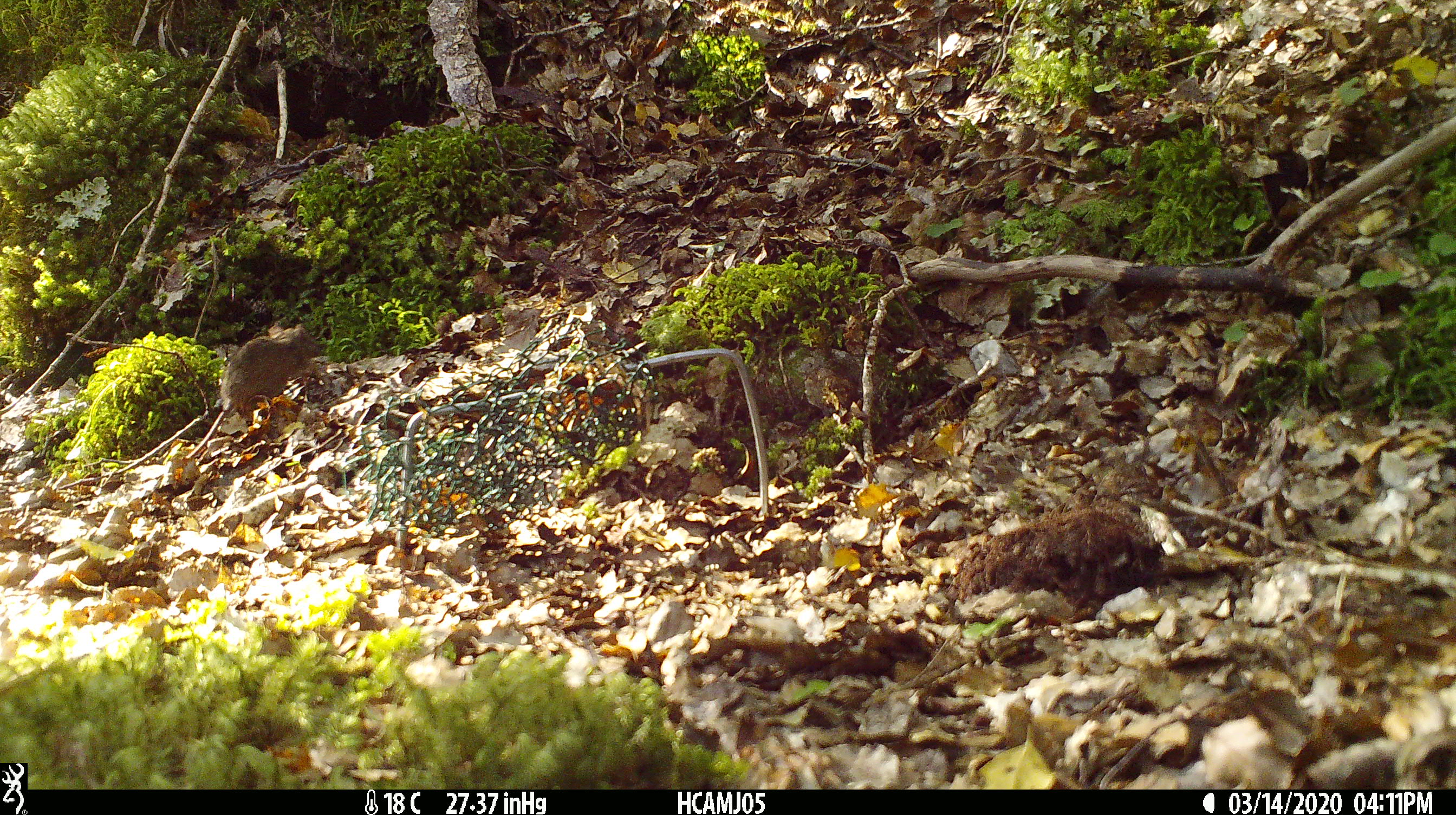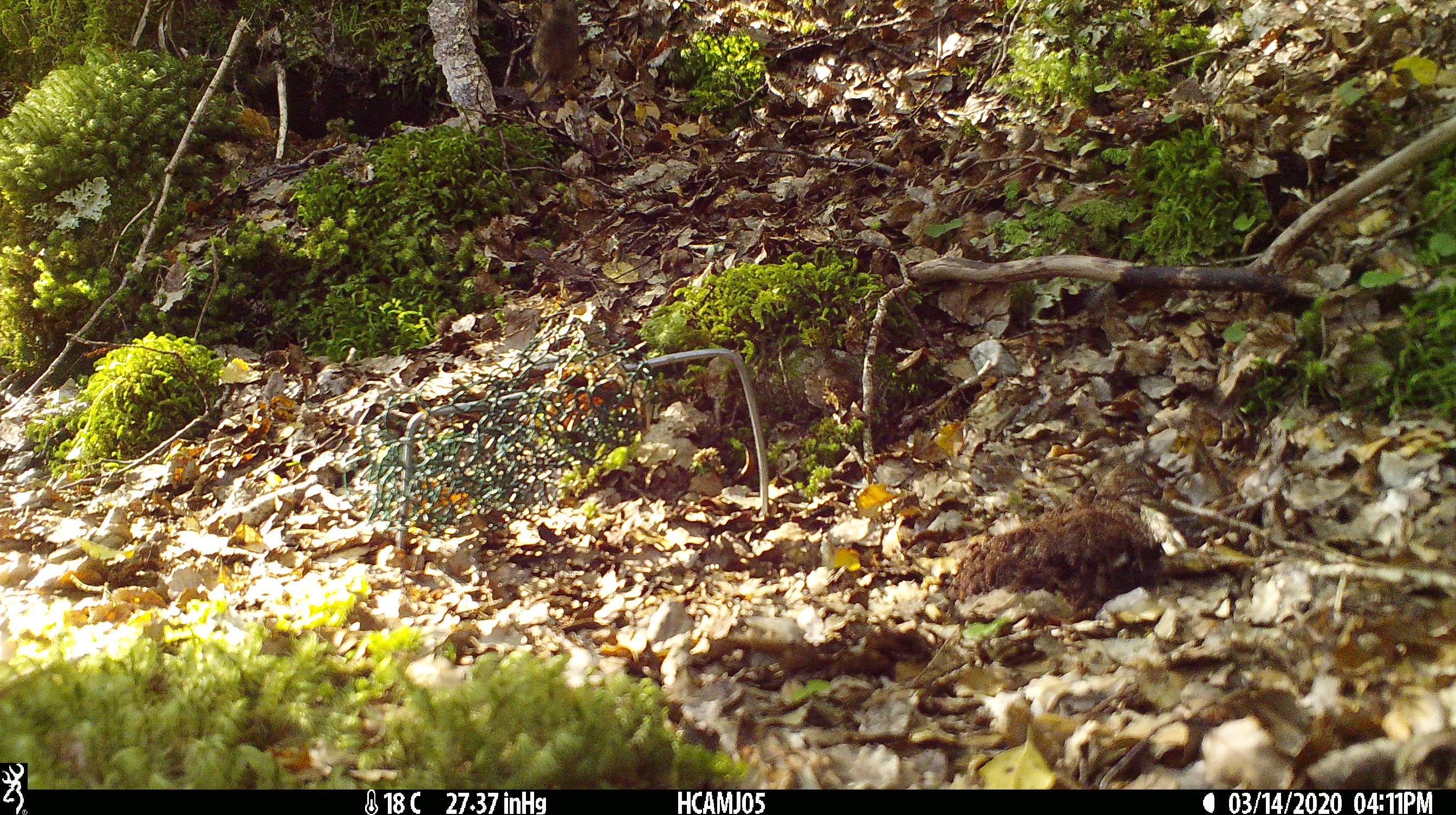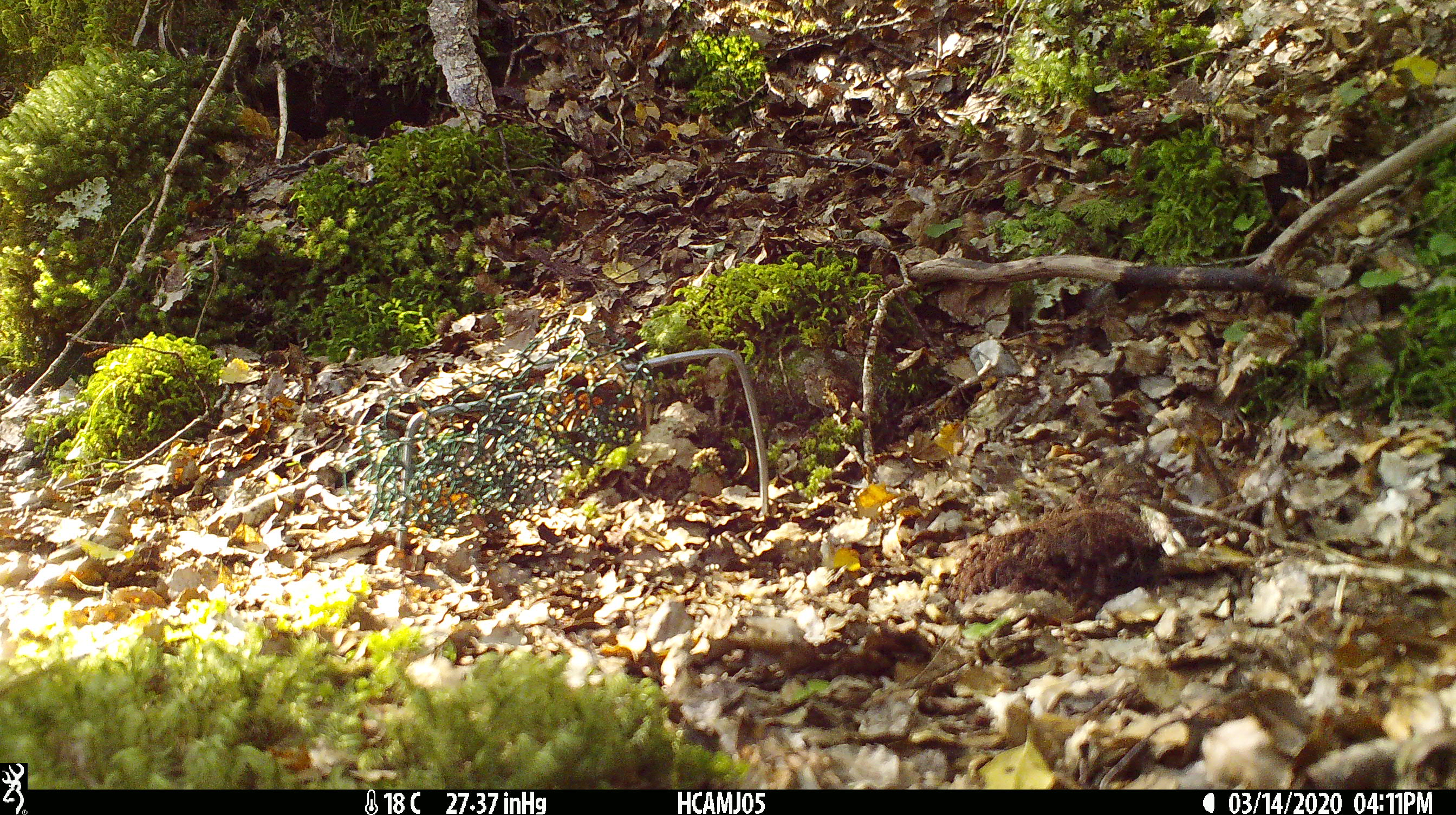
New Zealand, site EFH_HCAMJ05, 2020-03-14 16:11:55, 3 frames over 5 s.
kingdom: Animalia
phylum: Chordata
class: Mammalia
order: Rodentia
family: Muridae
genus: Mus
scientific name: Mus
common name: mouse